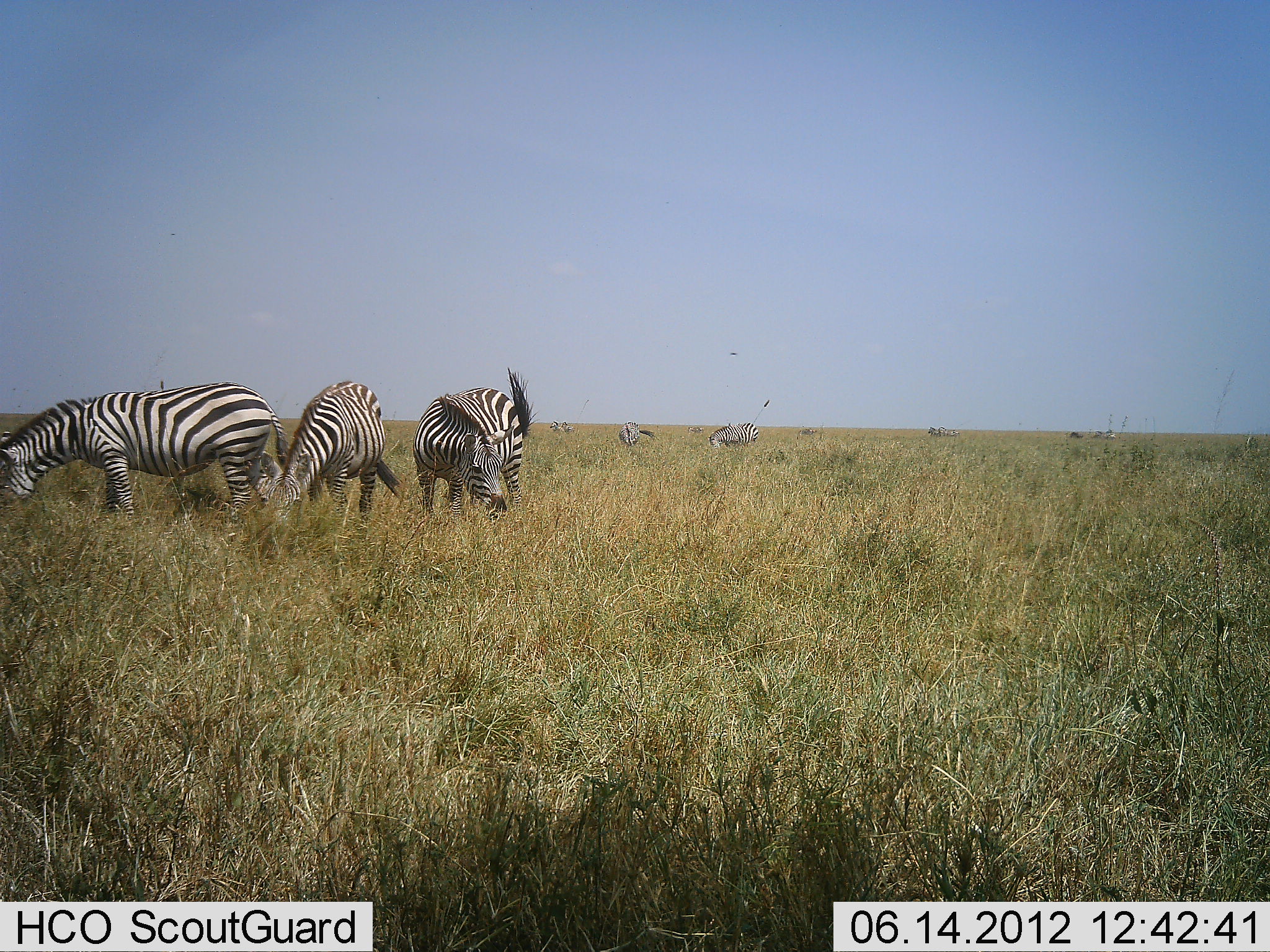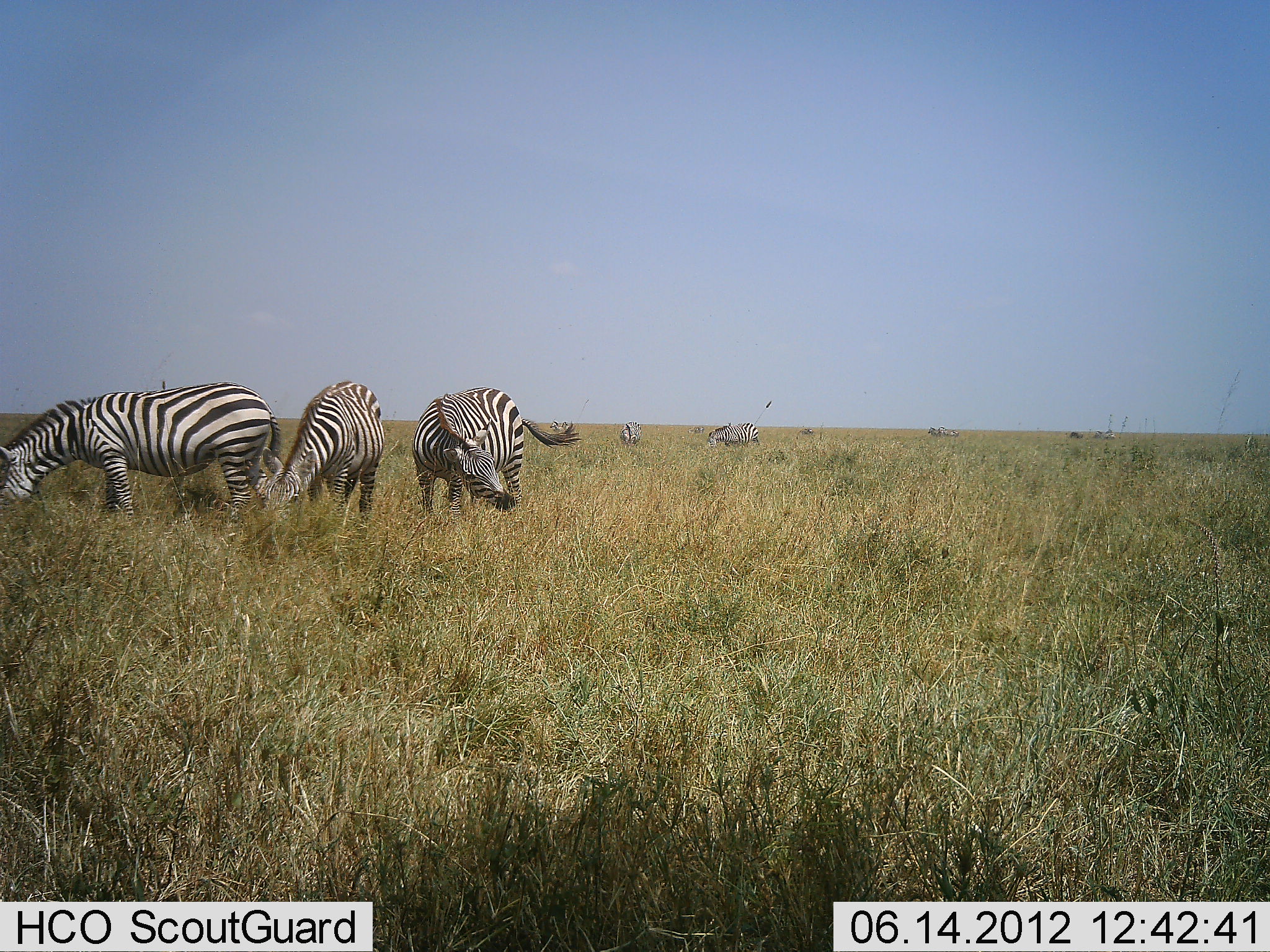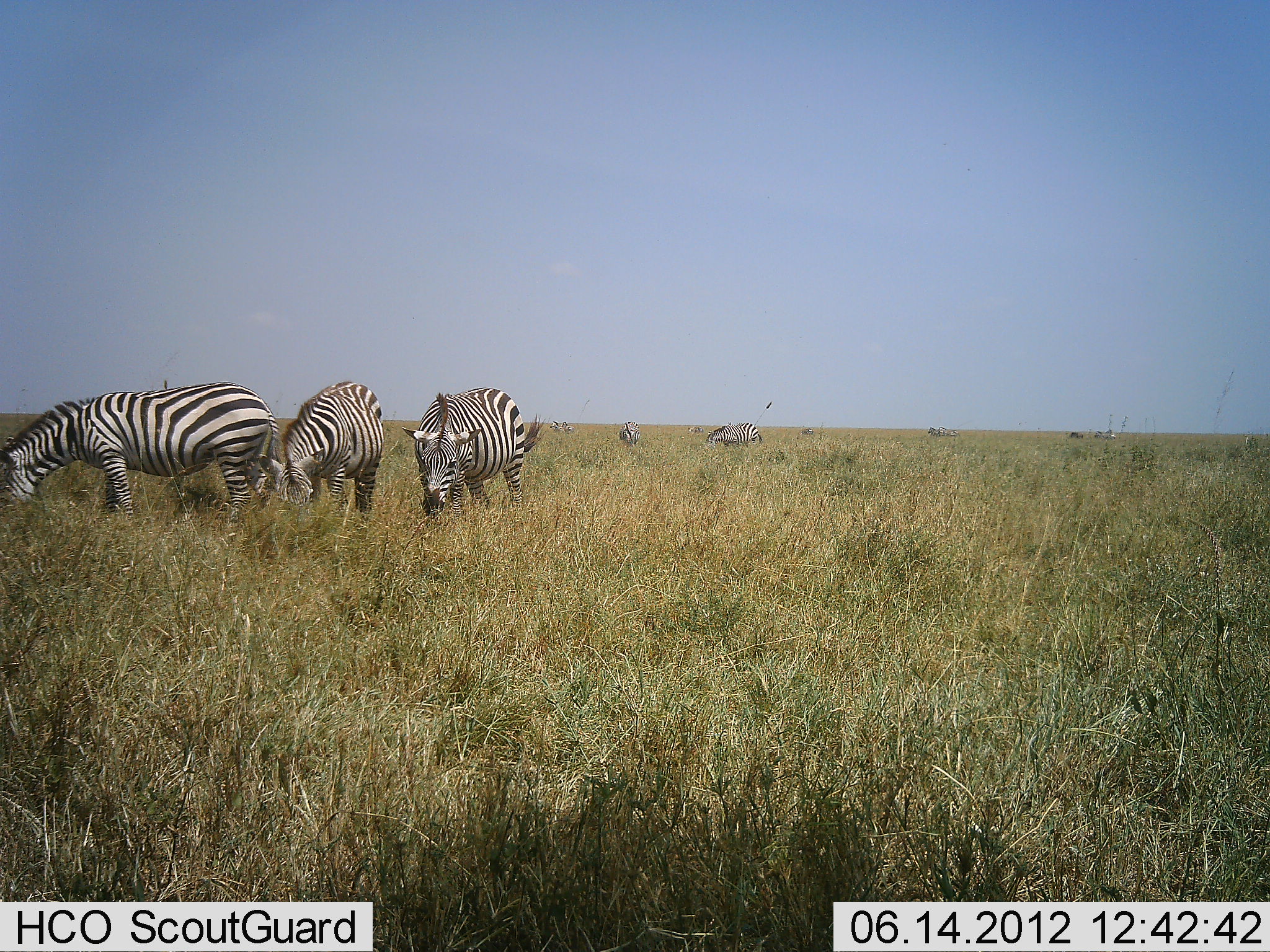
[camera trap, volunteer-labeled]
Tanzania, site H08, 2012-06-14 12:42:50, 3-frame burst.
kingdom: Animalia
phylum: Chordata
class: Mammalia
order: Perissodactyla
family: Equidae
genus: Equus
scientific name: Equus quagga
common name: plains zebra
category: zebra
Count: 7.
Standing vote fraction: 50%.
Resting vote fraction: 0%.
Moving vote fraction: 0%.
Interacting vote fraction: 0%.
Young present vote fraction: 0%.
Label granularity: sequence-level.